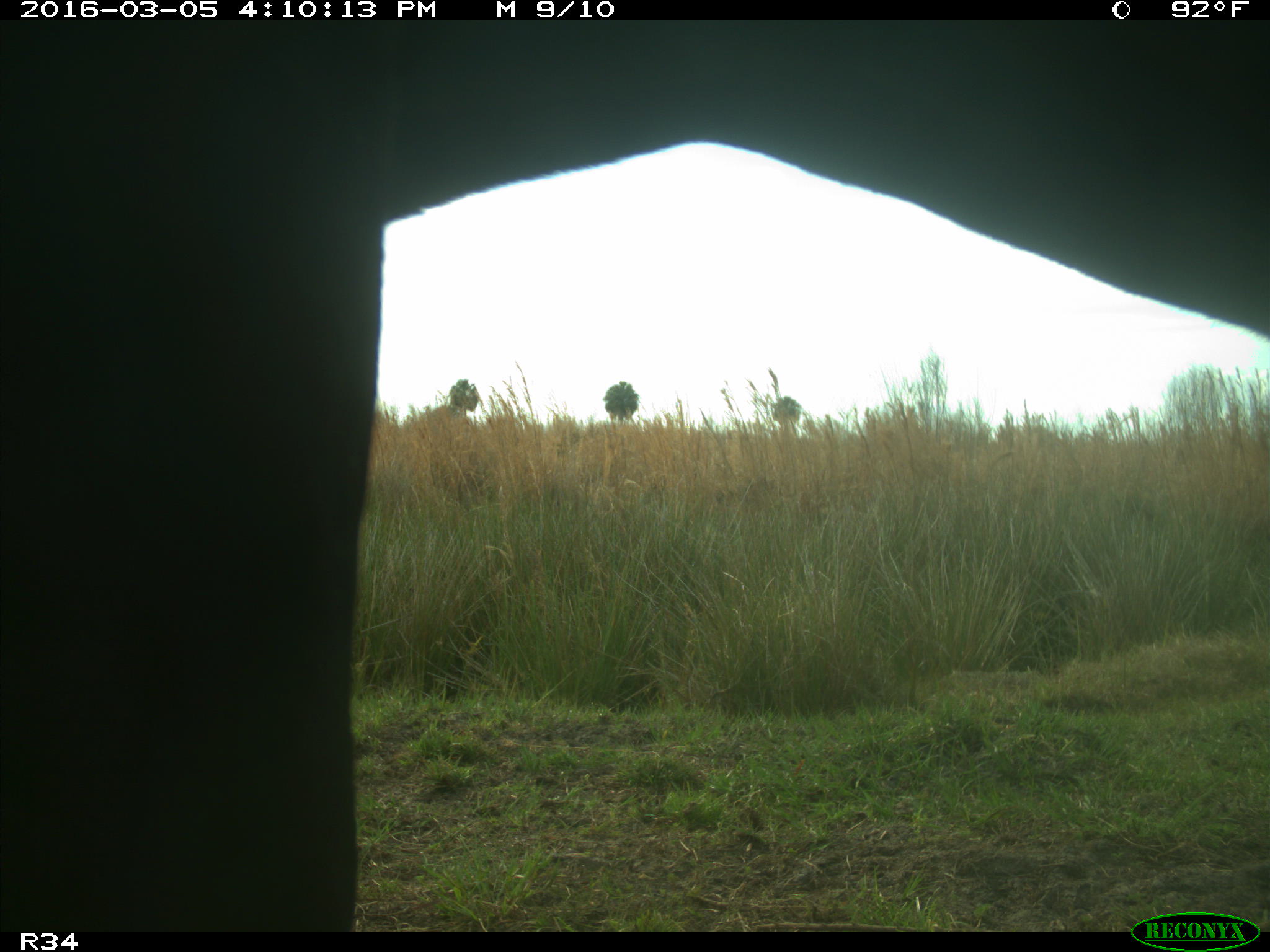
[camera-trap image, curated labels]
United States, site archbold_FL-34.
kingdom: Animalia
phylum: Chordata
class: Mammalia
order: Artiodactyla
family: Bovidae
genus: Bos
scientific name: Bos taurus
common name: domestic cow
Bos taurus (domestic cow).